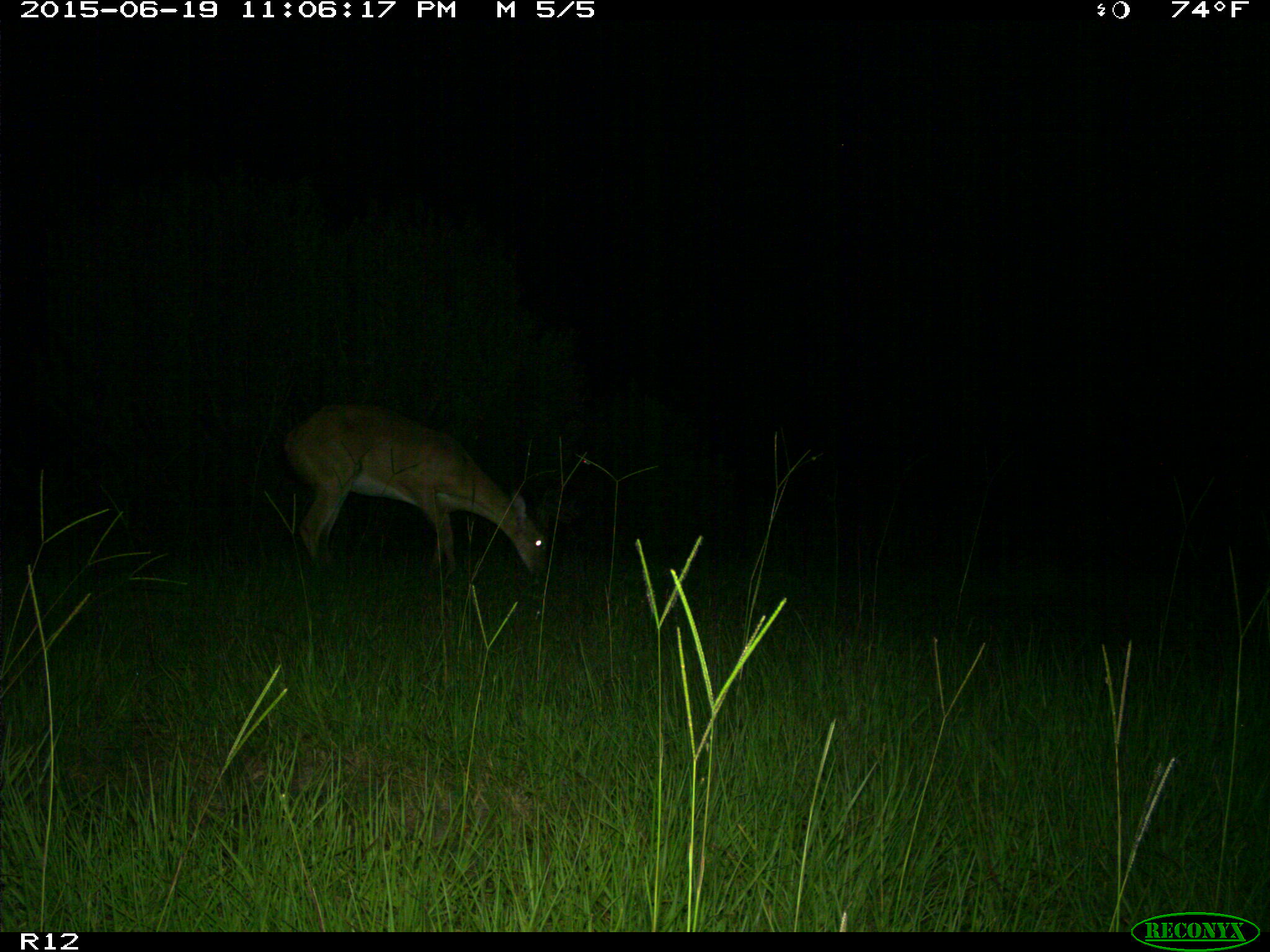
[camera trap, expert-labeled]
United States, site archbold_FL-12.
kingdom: Animalia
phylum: Chordata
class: Mammalia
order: Artiodactyla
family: Cervidae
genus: Odocoileus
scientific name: Odocoileus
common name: deer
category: unidentified deer